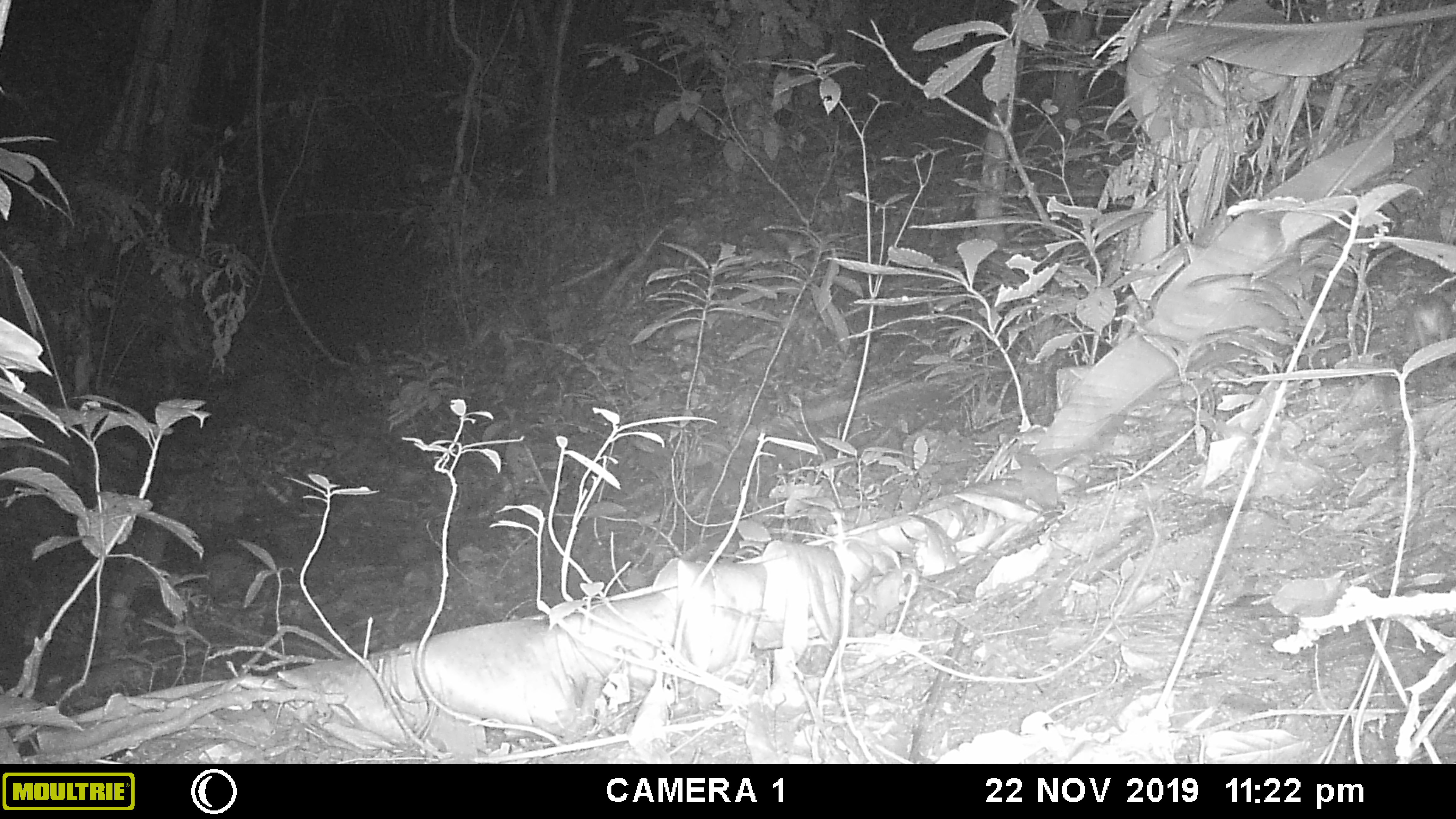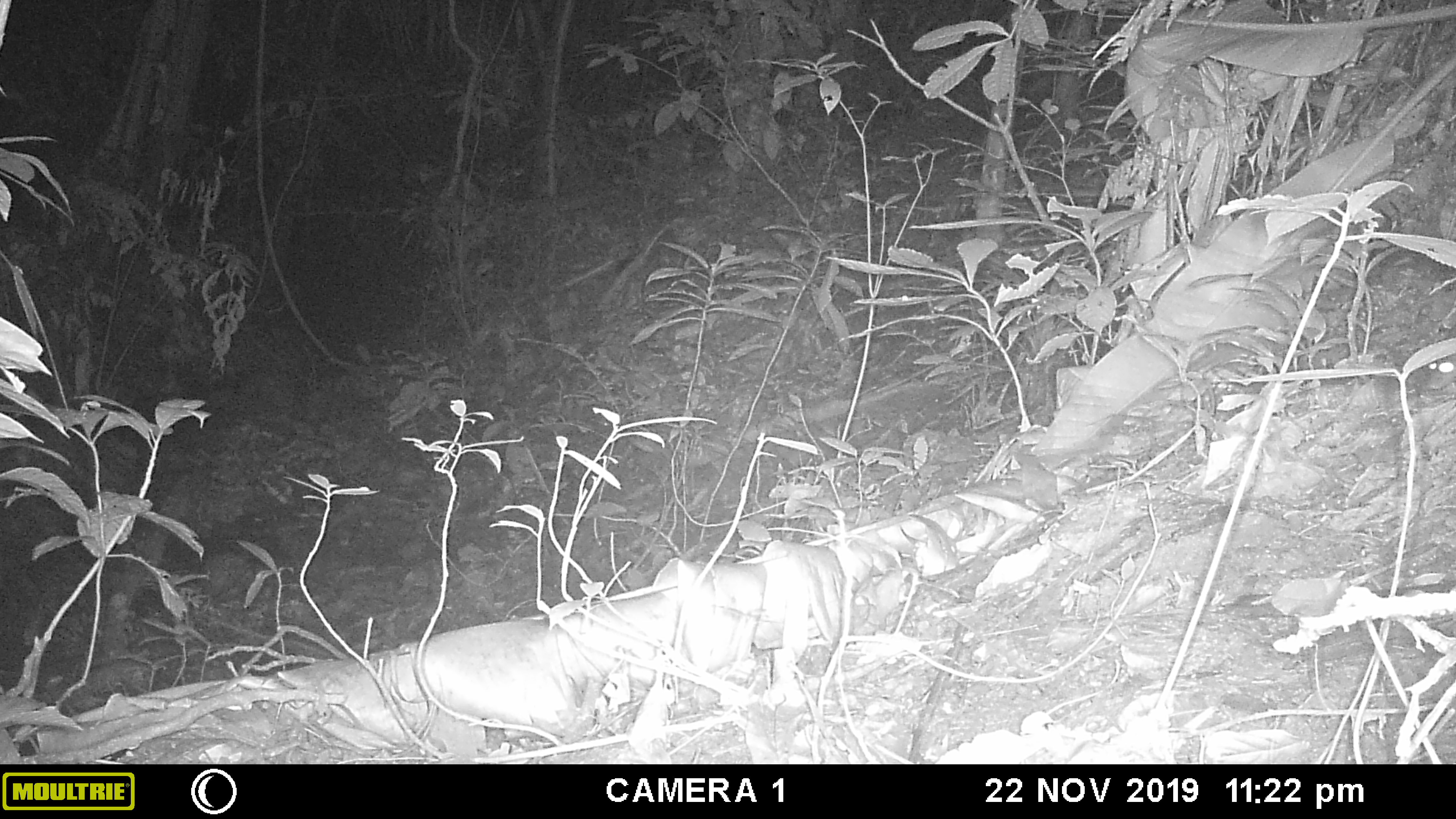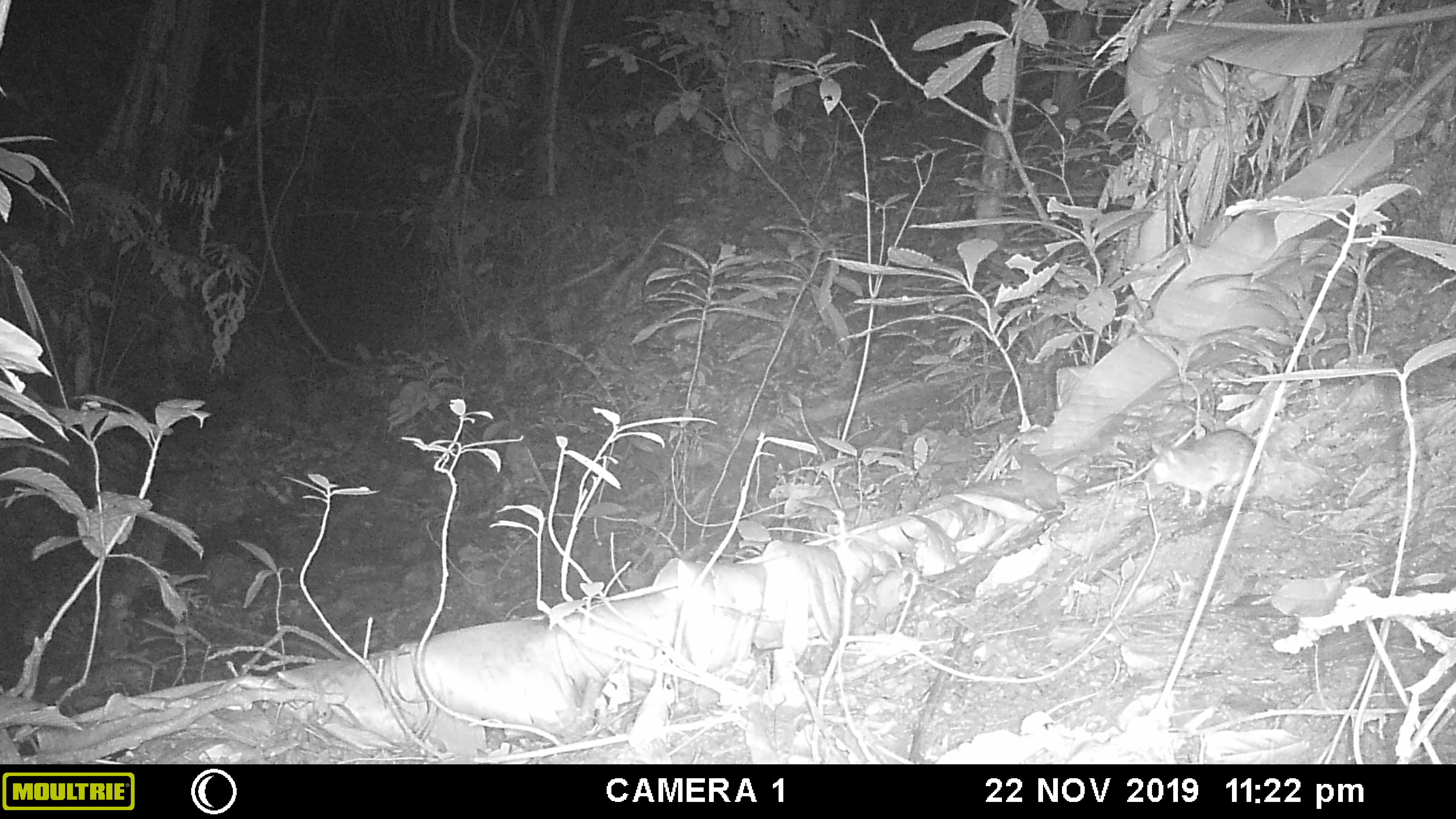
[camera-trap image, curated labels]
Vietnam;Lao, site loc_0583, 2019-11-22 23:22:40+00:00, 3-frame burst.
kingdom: Animalia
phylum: Chordata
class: Mammalia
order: Rodentia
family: Muridae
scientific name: Muridae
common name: old-world mice and rats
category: unidentified murid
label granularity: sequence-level